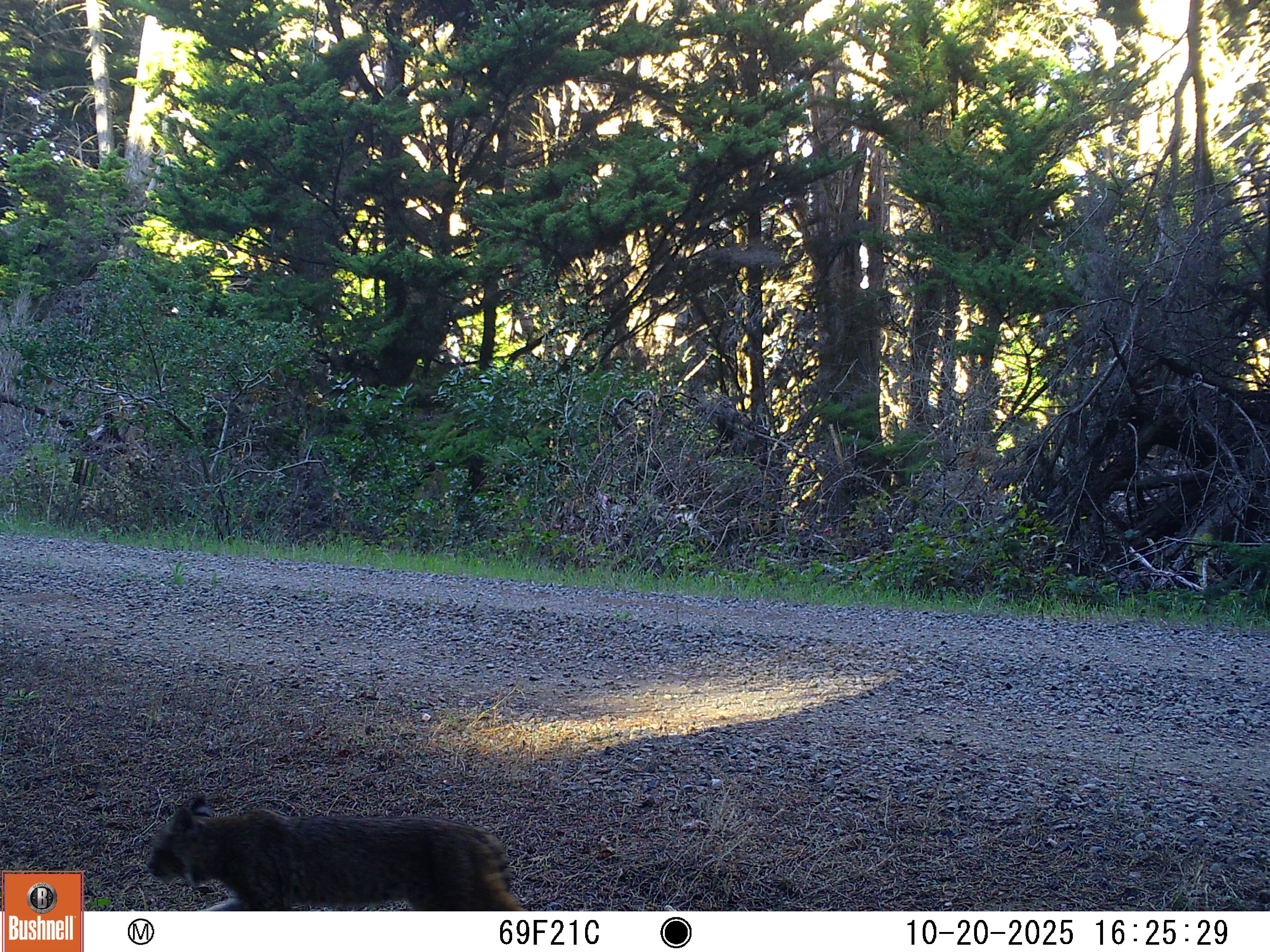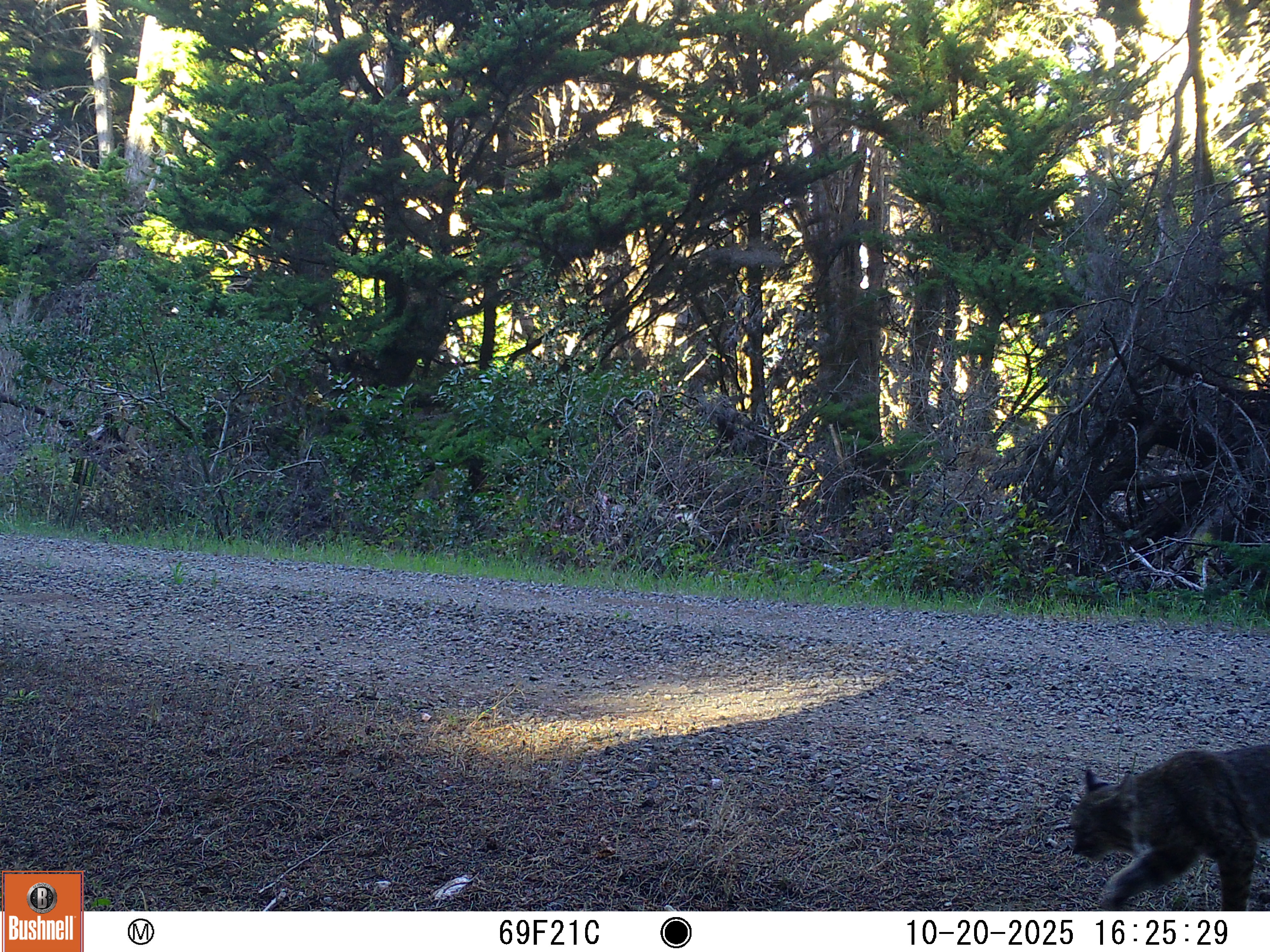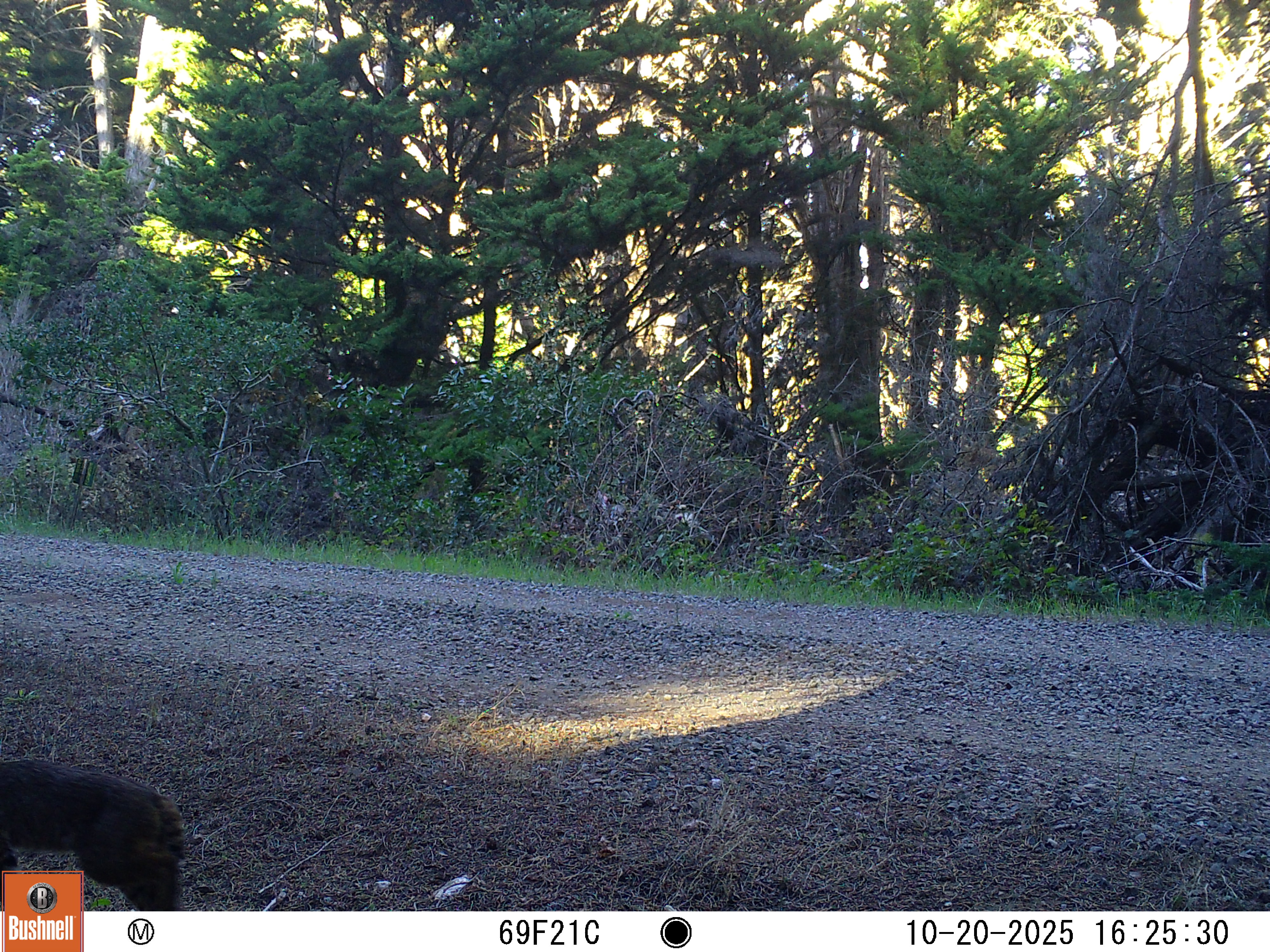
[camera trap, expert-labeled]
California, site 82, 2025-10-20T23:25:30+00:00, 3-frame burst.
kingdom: Animalia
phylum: Chordata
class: Mammalia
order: Carnivora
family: Felidae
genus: Lynx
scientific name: Lynx rufus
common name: bobcat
Bobcat (Lynx rufus).